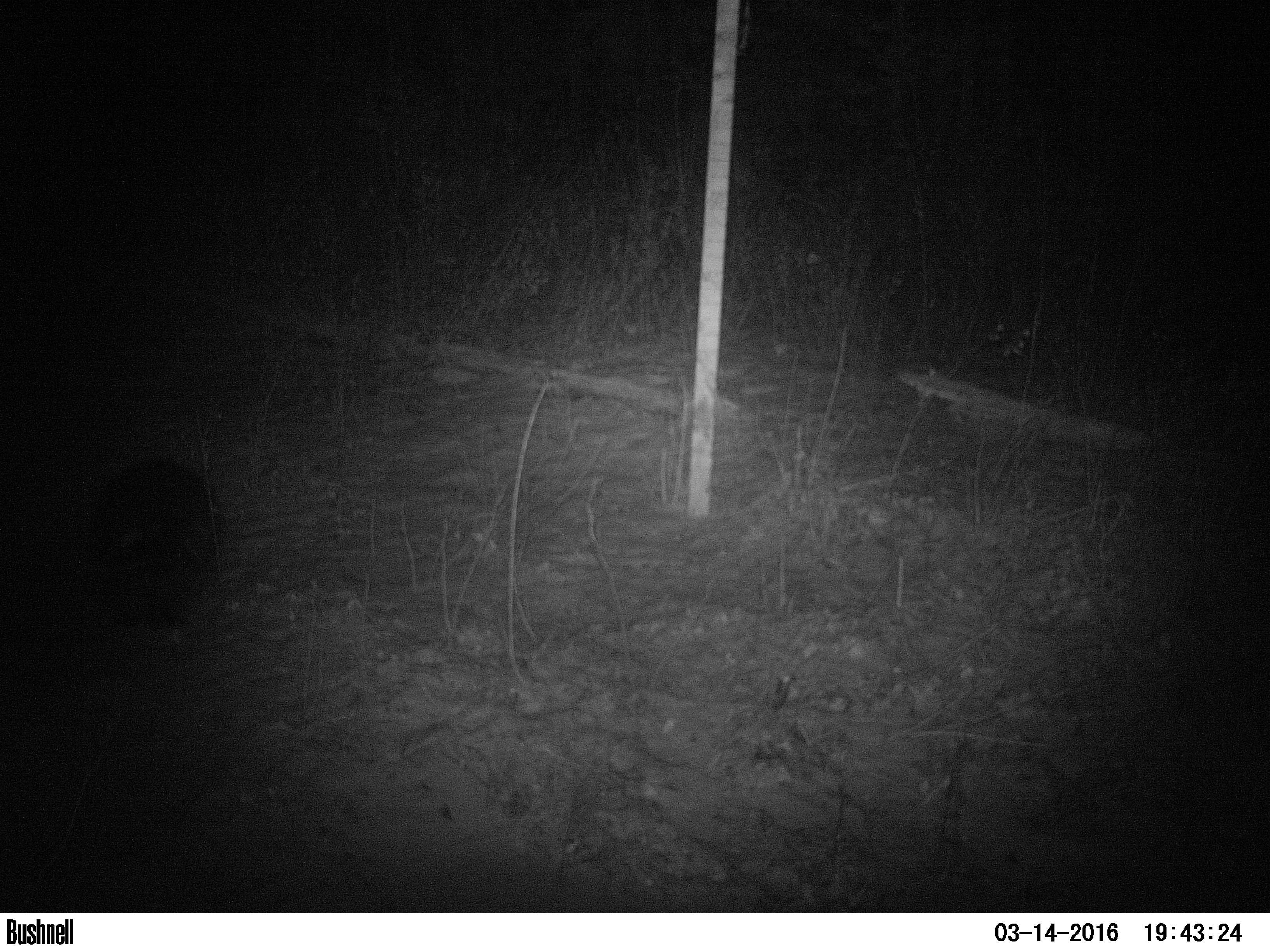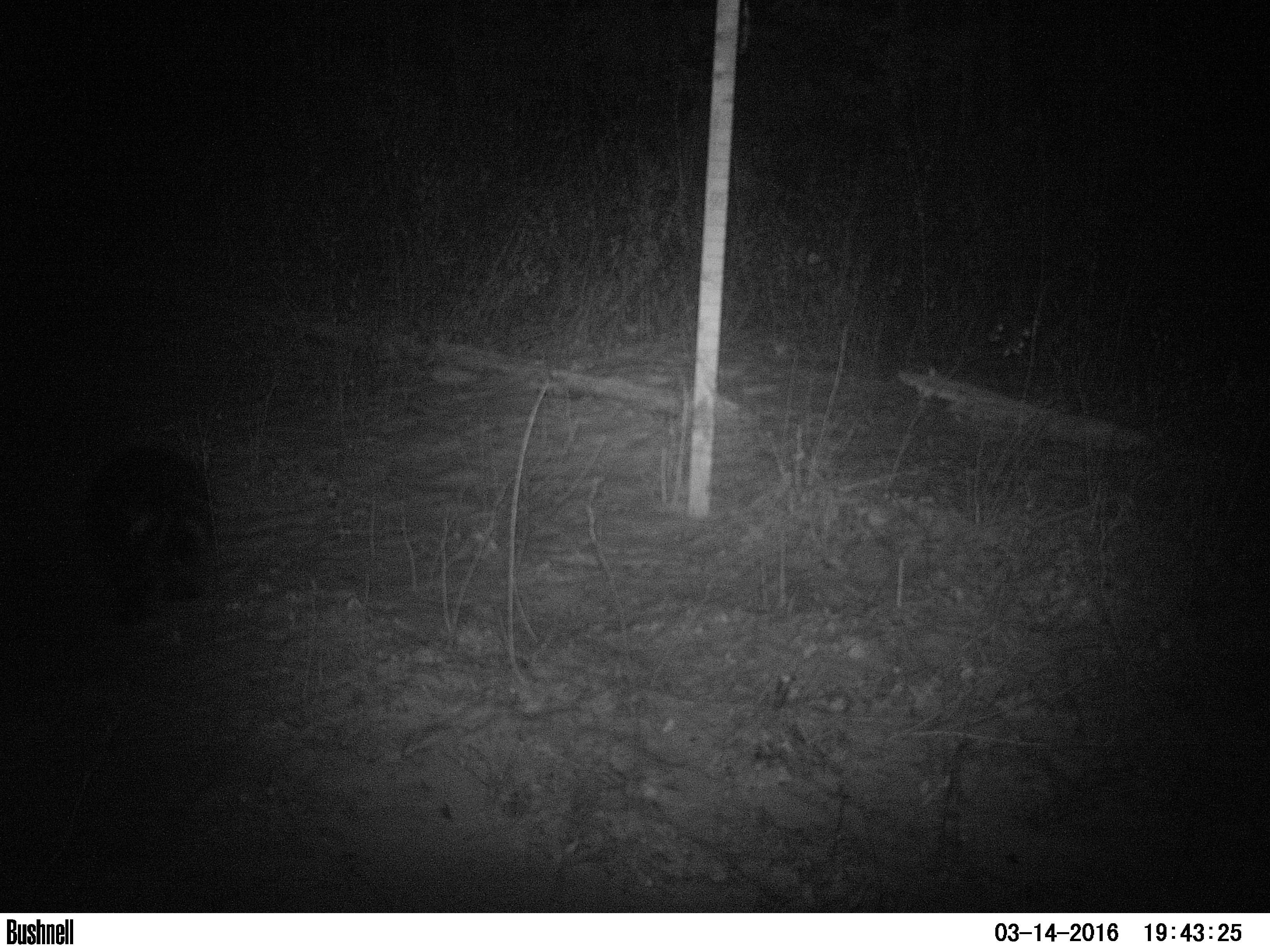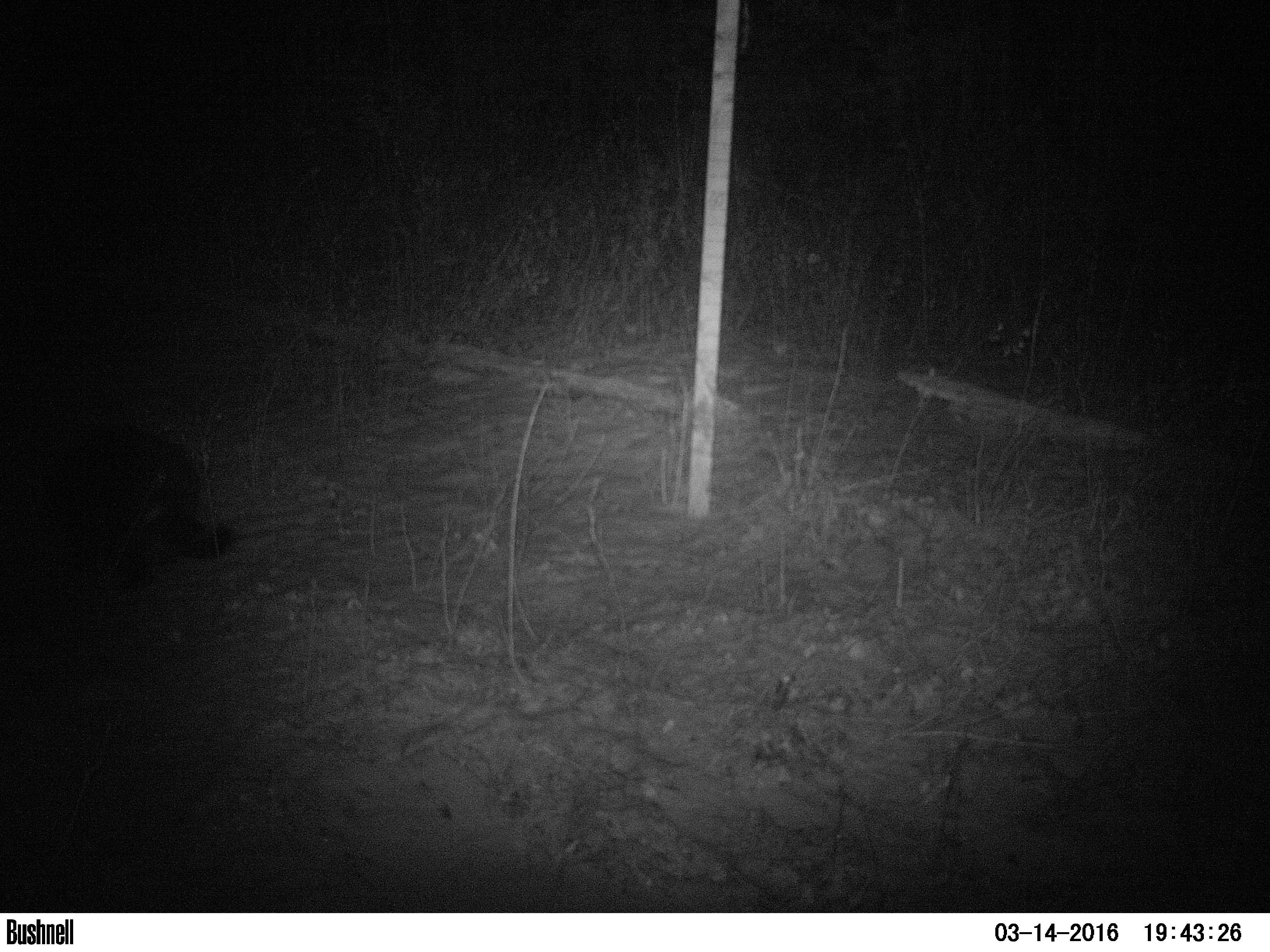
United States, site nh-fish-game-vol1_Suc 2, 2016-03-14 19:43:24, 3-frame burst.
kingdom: Animalia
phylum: Chordata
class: Mammalia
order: Rodentia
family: Erethizontidae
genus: Erethizon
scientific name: Erethizon dorsatum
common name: porcupine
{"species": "porcupine (Erethizon dorsatum)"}